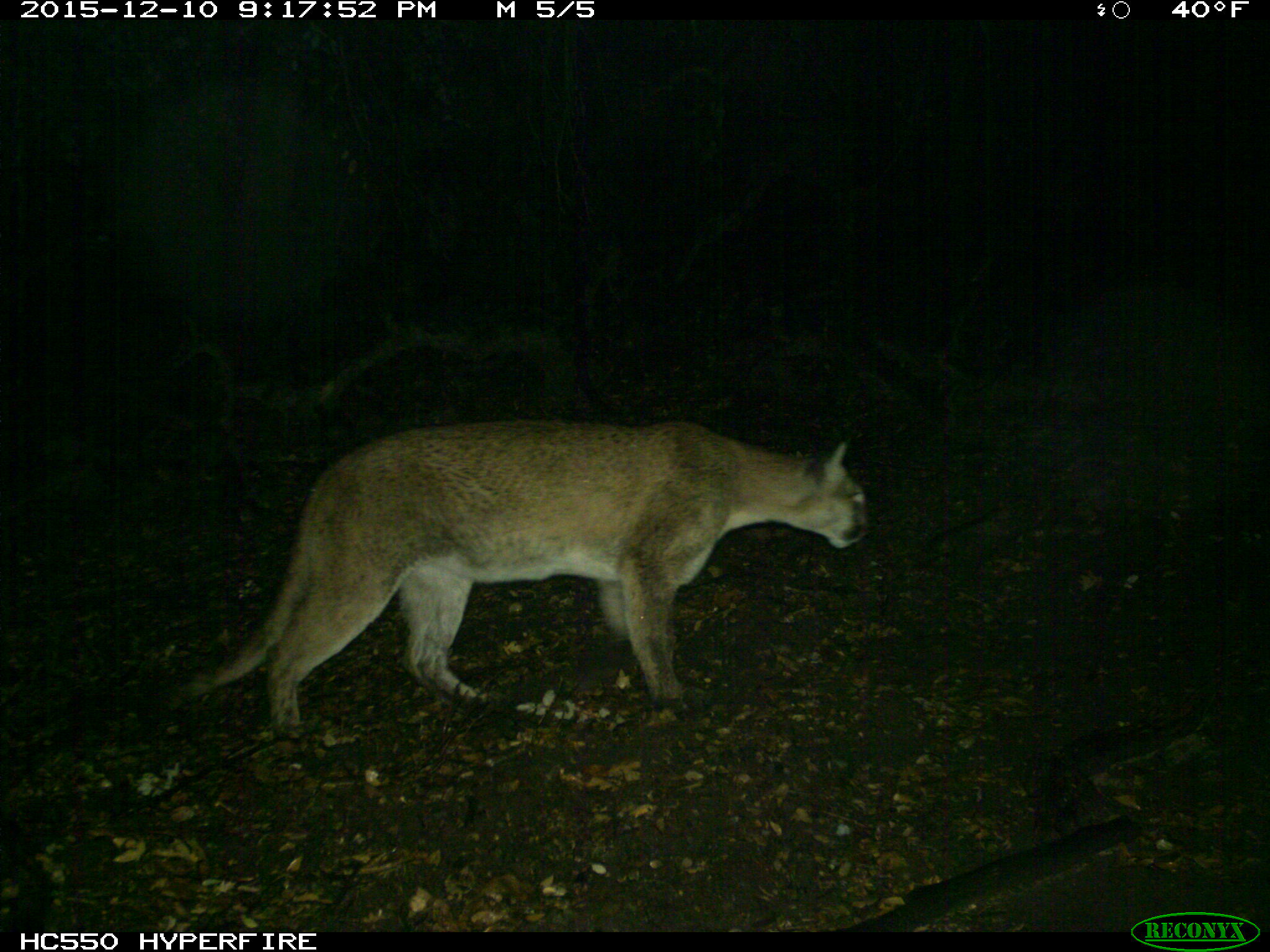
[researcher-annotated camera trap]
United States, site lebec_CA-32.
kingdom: Animalia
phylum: Chordata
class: Mammalia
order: Carnivora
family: Felidae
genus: Puma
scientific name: Puma concolor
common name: mountain lion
Puma concolor (mountain lion).